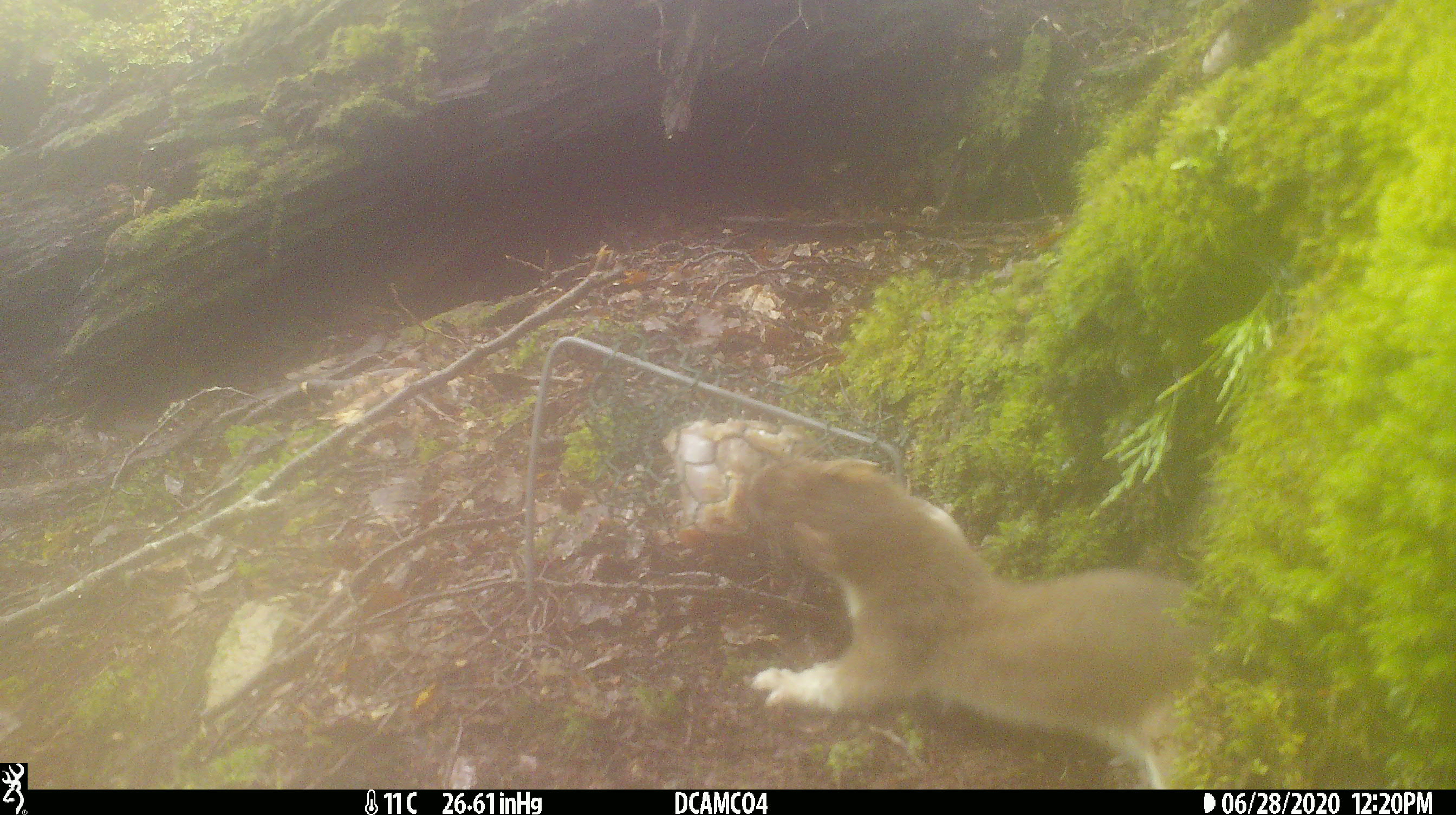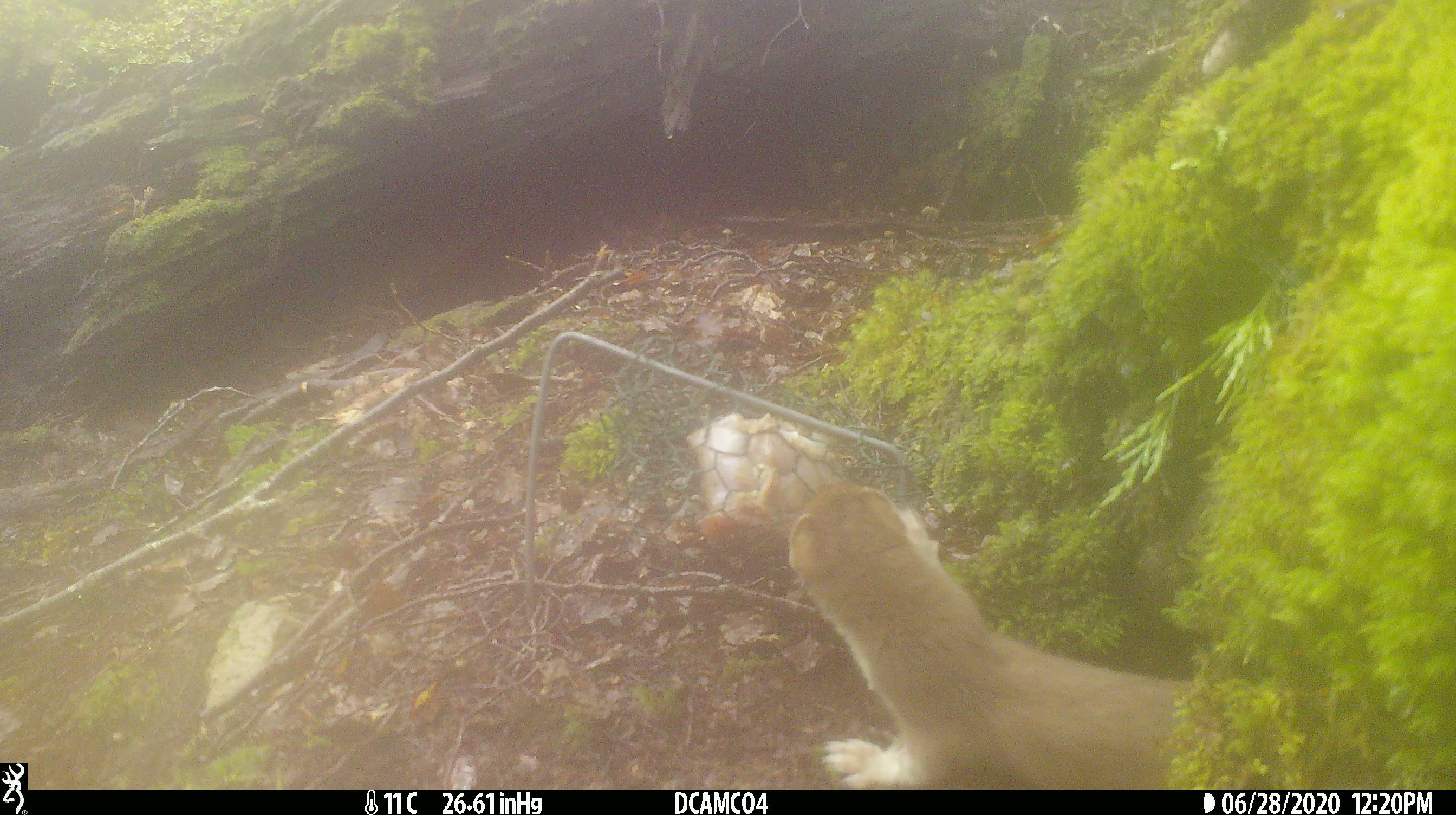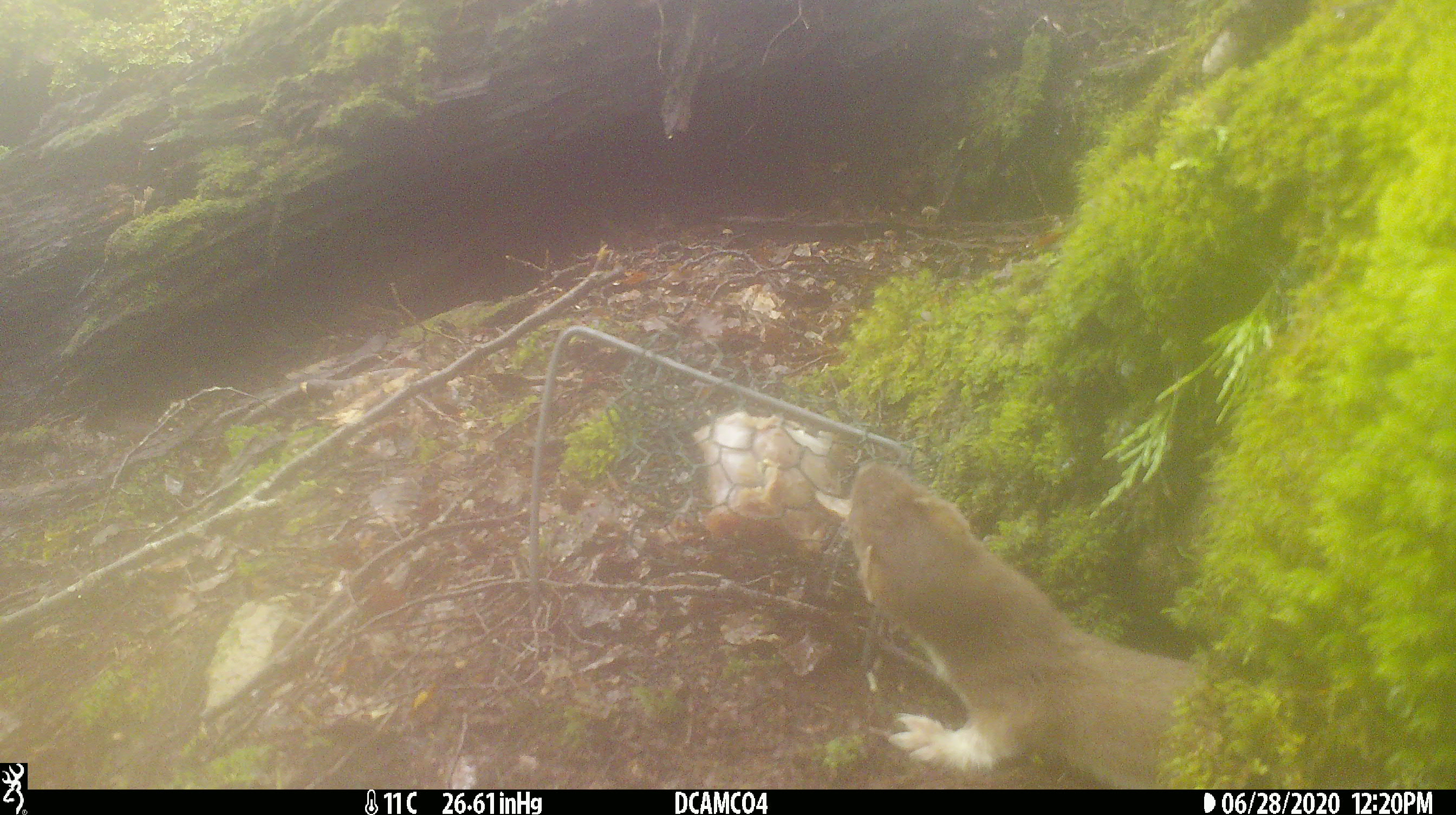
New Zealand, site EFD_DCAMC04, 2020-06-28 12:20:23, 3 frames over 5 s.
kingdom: Animalia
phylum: Chordata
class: Mammalia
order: Carnivora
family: Mustelidae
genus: Mustela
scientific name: Mustela erminea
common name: stoat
Stoat (Mustela erminea).